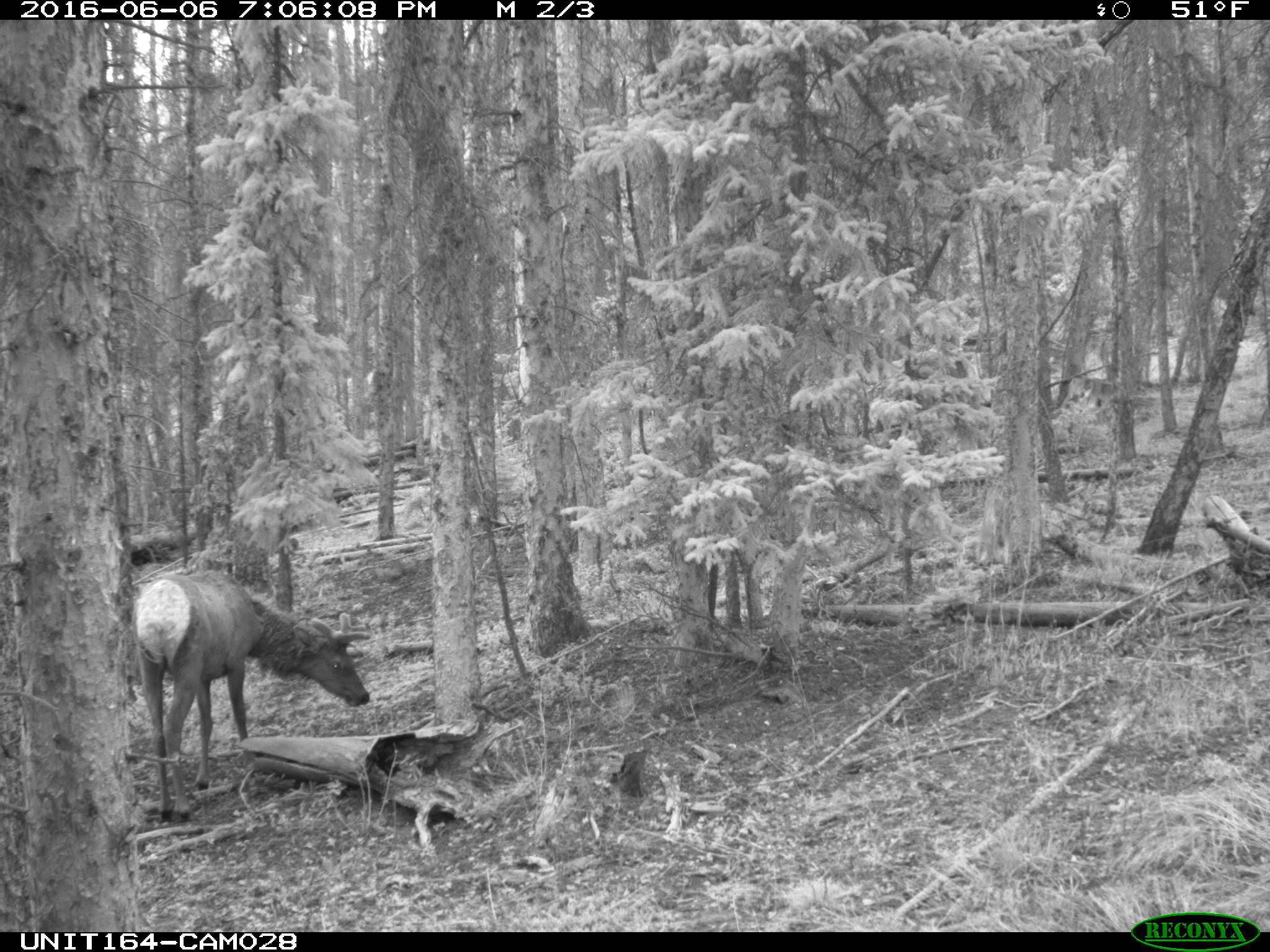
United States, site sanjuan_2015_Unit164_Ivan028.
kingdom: Animalia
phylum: Chordata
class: Mammalia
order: Artiodactyla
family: Cervidae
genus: Cervus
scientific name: Cervus elaphus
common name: red deer